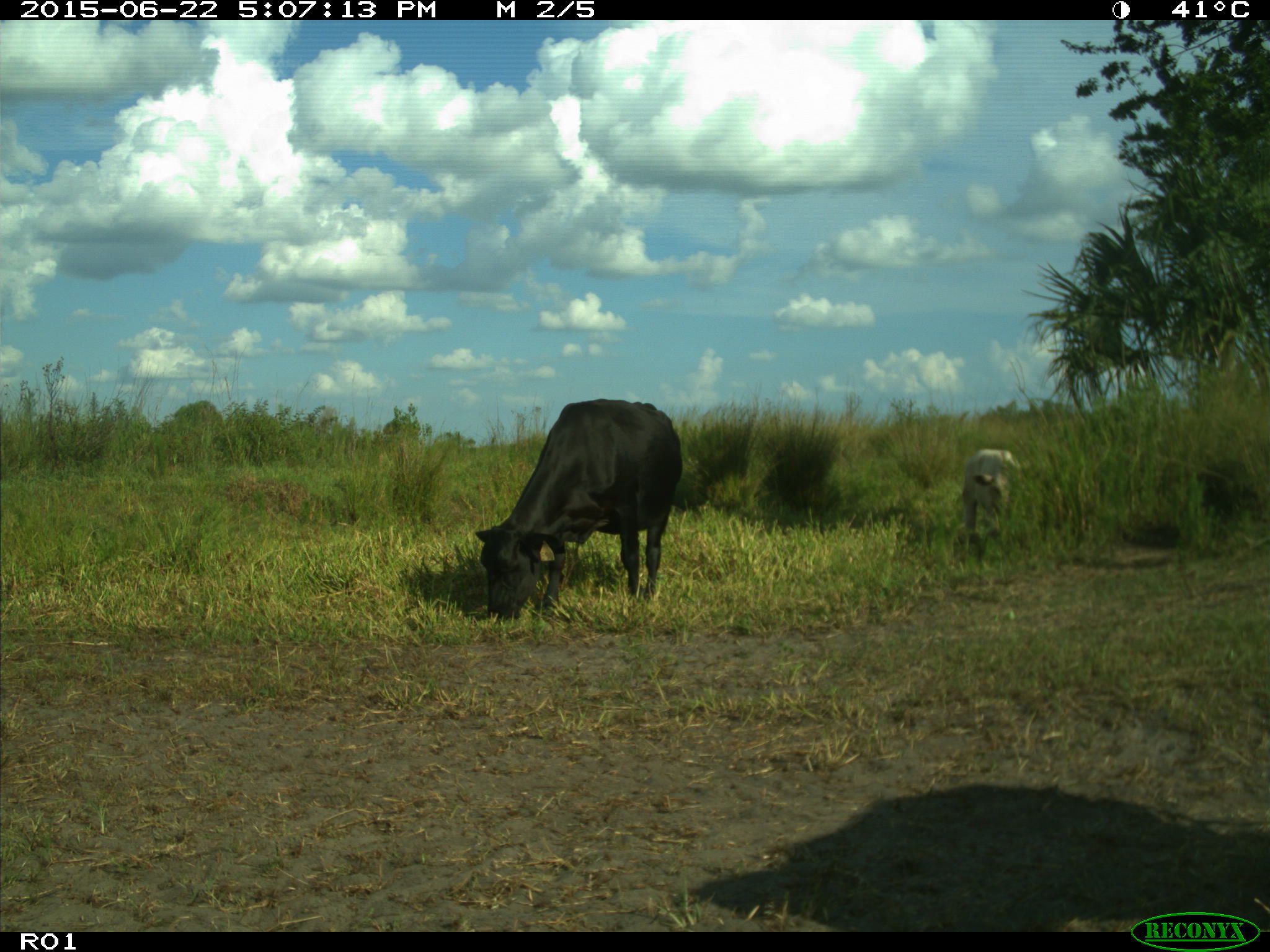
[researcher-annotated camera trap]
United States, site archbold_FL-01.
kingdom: Animalia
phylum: Chordata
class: Mammalia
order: Artiodactyla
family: Bovidae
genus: Bos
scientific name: Bos taurus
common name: domestic cow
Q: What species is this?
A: Bos taurus (domestic cow).